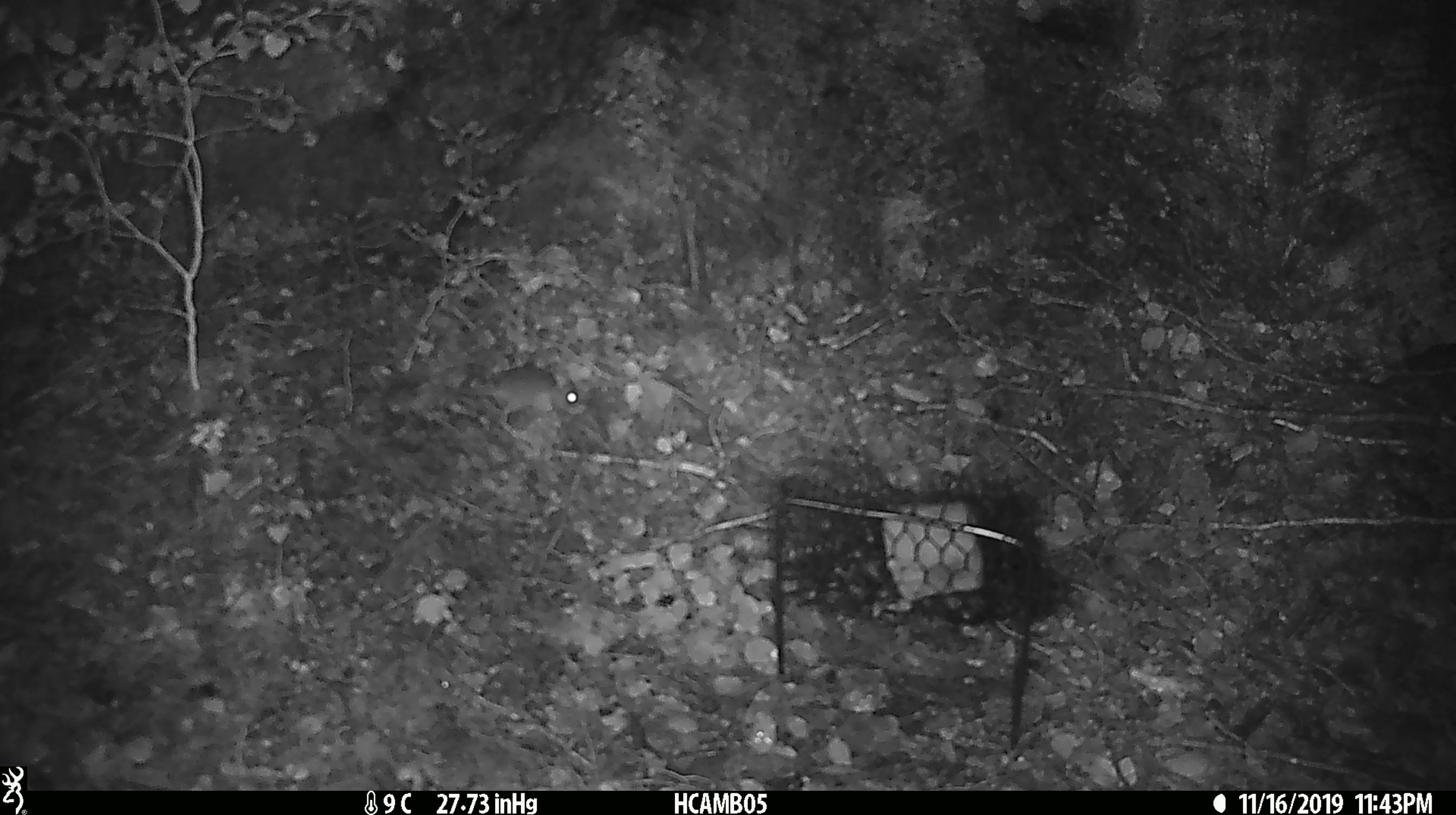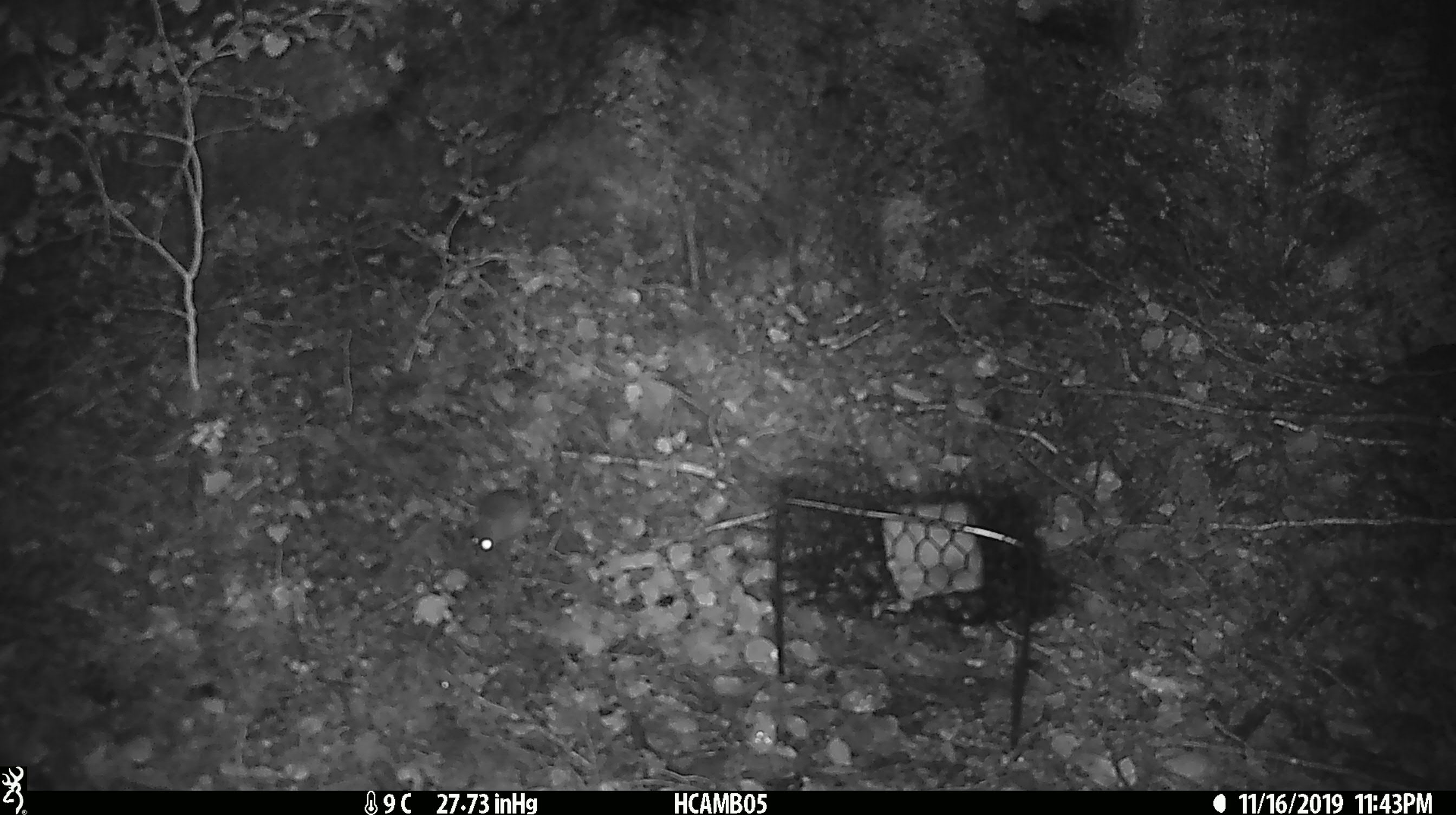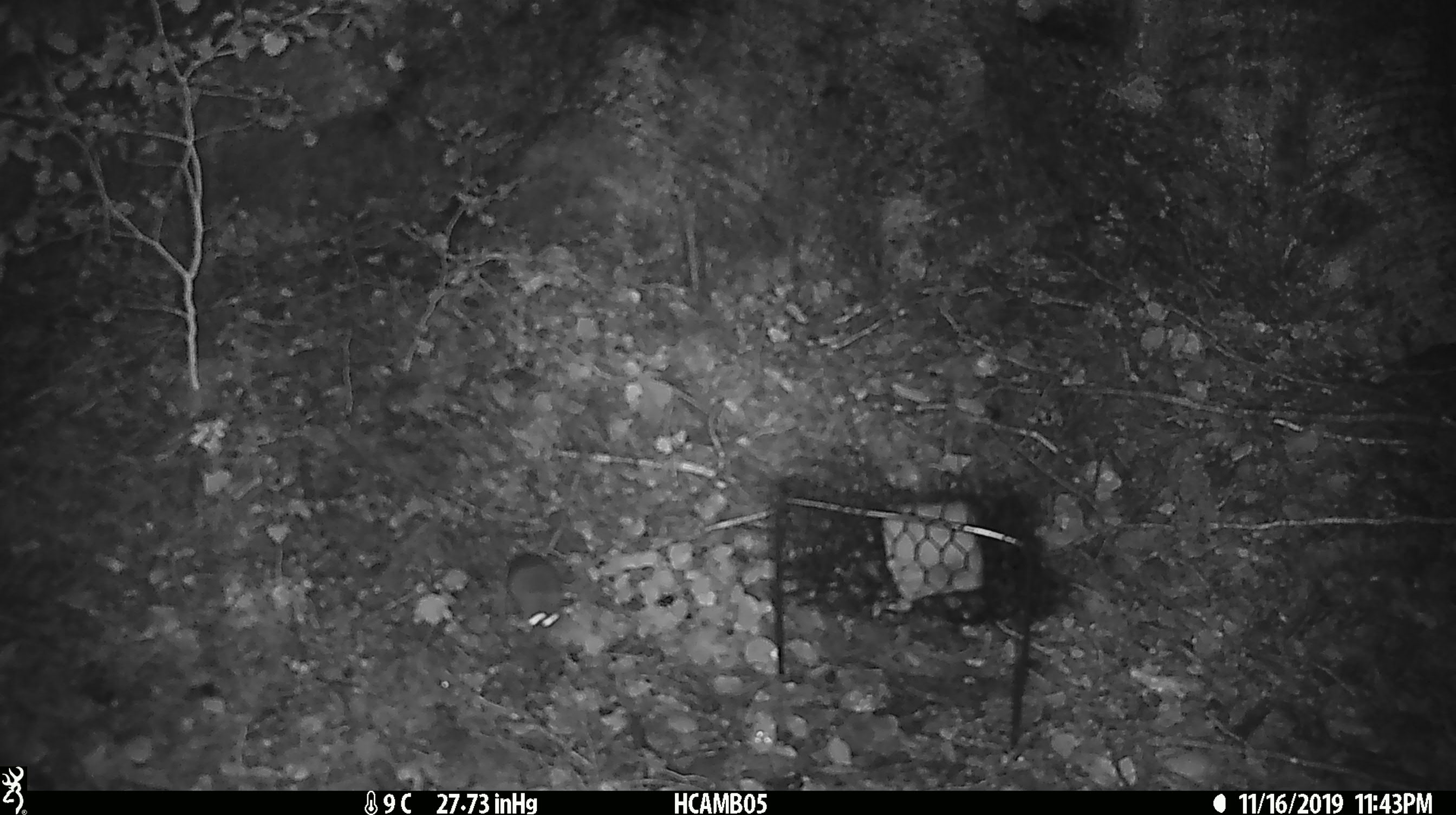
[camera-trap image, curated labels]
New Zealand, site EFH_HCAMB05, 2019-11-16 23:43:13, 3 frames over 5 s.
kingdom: Animalia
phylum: Chordata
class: Mammalia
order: Rodentia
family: Muridae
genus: Mus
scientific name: Mus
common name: mouse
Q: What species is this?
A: Mouse (Mus).